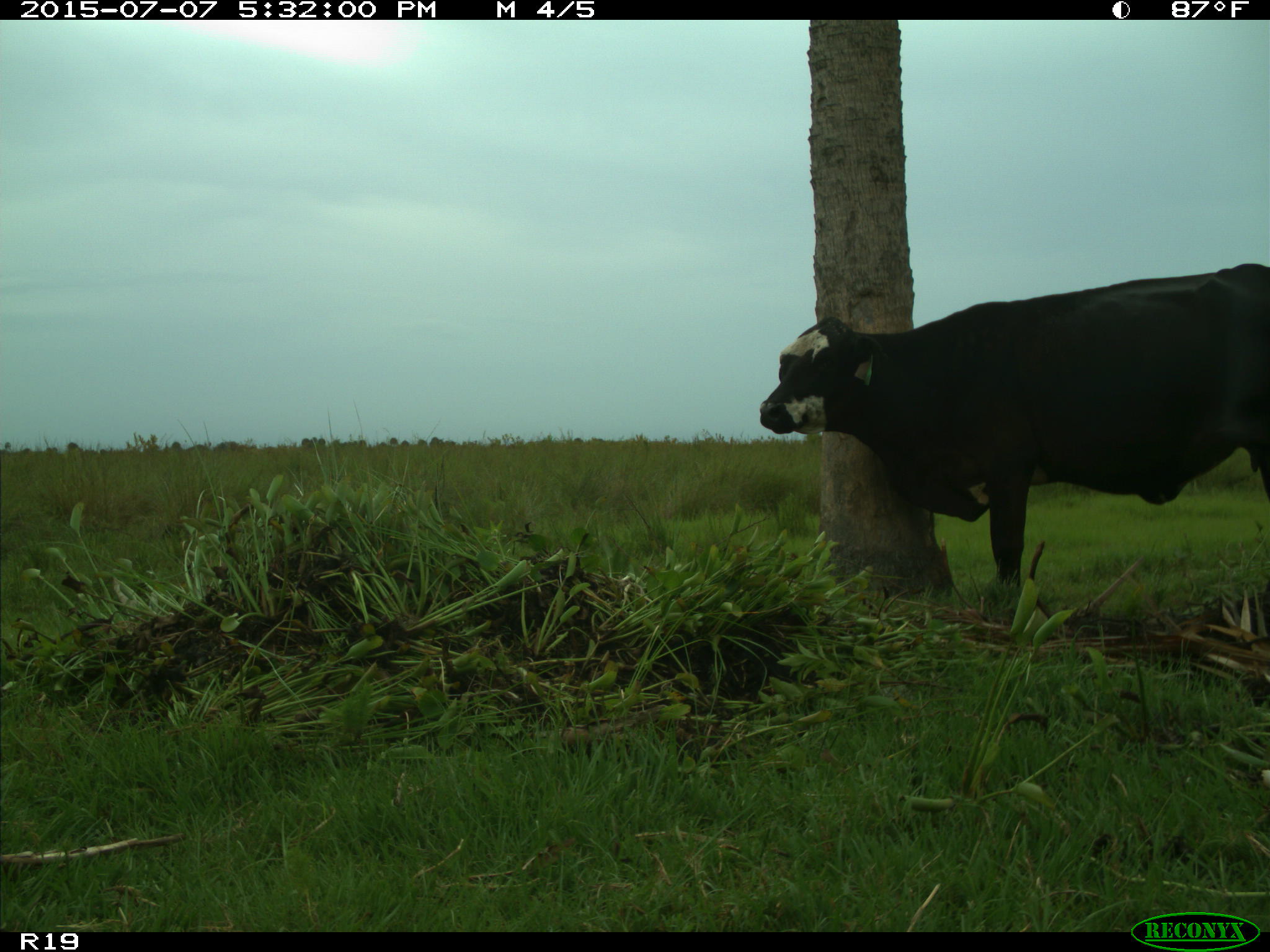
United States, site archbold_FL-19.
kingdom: Animalia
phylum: Chordata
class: Mammalia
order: Artiodactyla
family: Bovidae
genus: Bos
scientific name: Bos taurus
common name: domestic cow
Bos taurus (domestic cow).